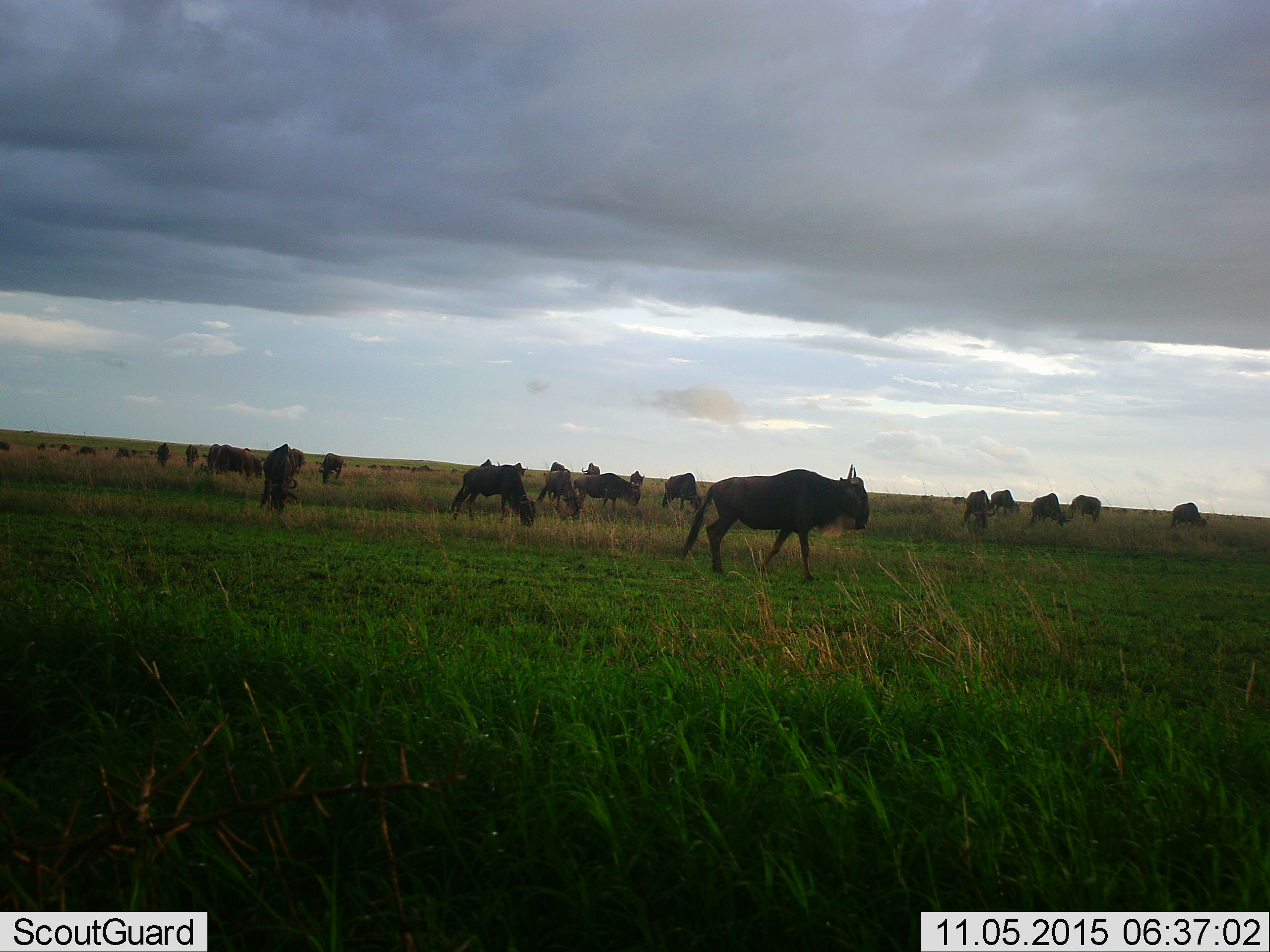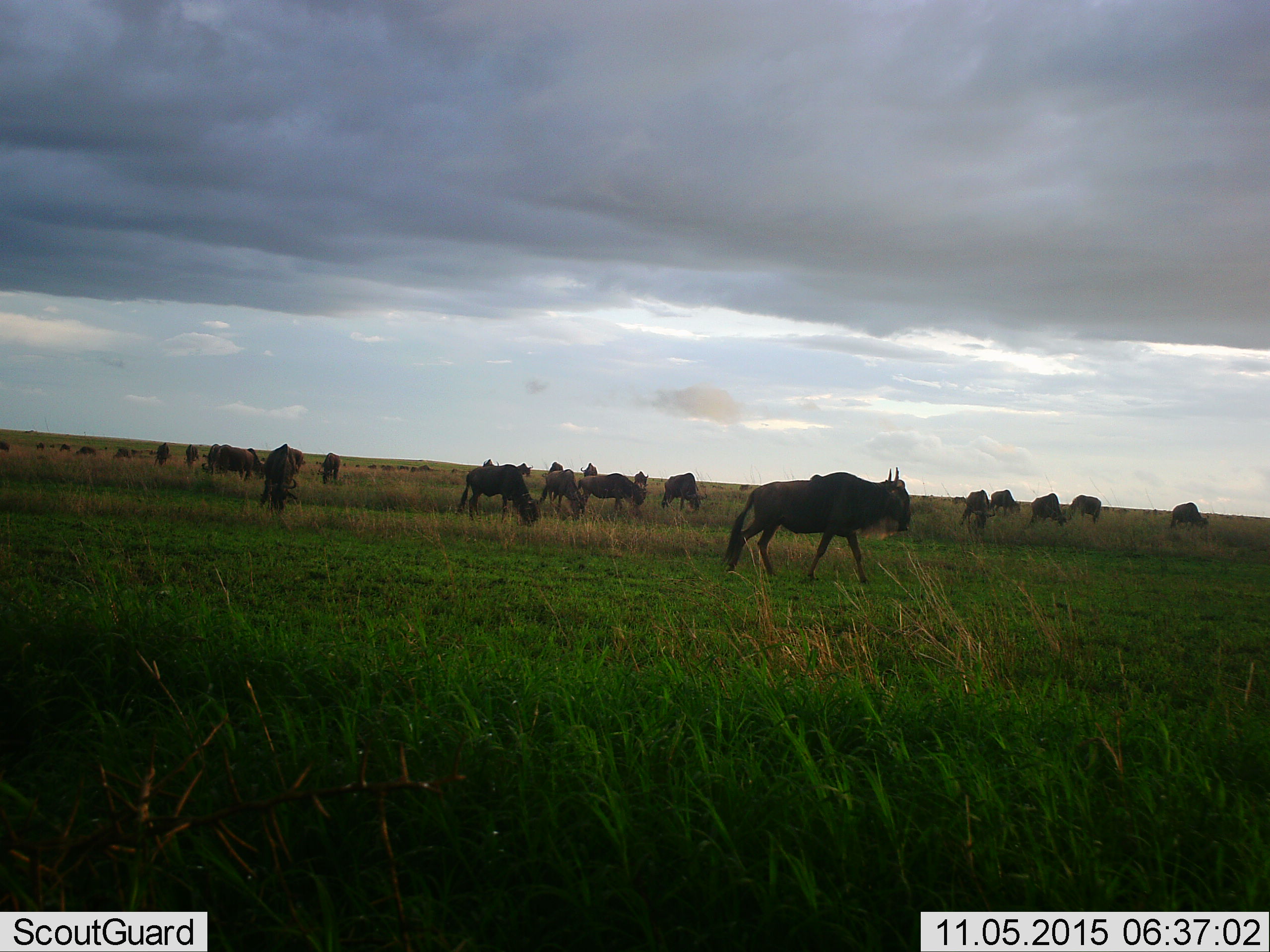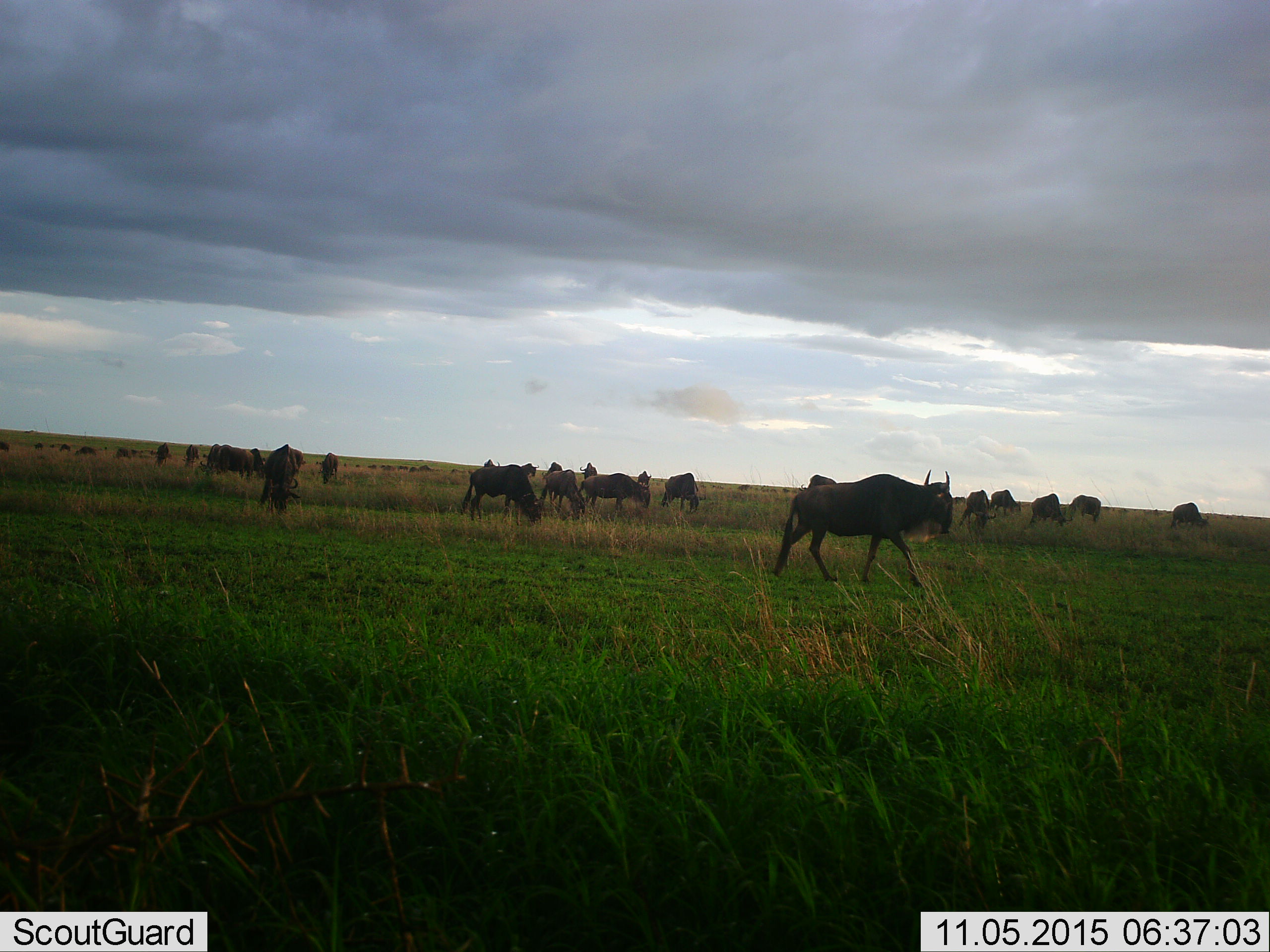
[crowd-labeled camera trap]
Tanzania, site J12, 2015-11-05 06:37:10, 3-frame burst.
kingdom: Animalia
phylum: Chordata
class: Mammalia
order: Artiodactyla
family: Bovidae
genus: Connochaetes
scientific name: Connochaetes taurinus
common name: blue wildebeest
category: wildebeest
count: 11-50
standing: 62%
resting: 0%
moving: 100%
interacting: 0%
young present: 12%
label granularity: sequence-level